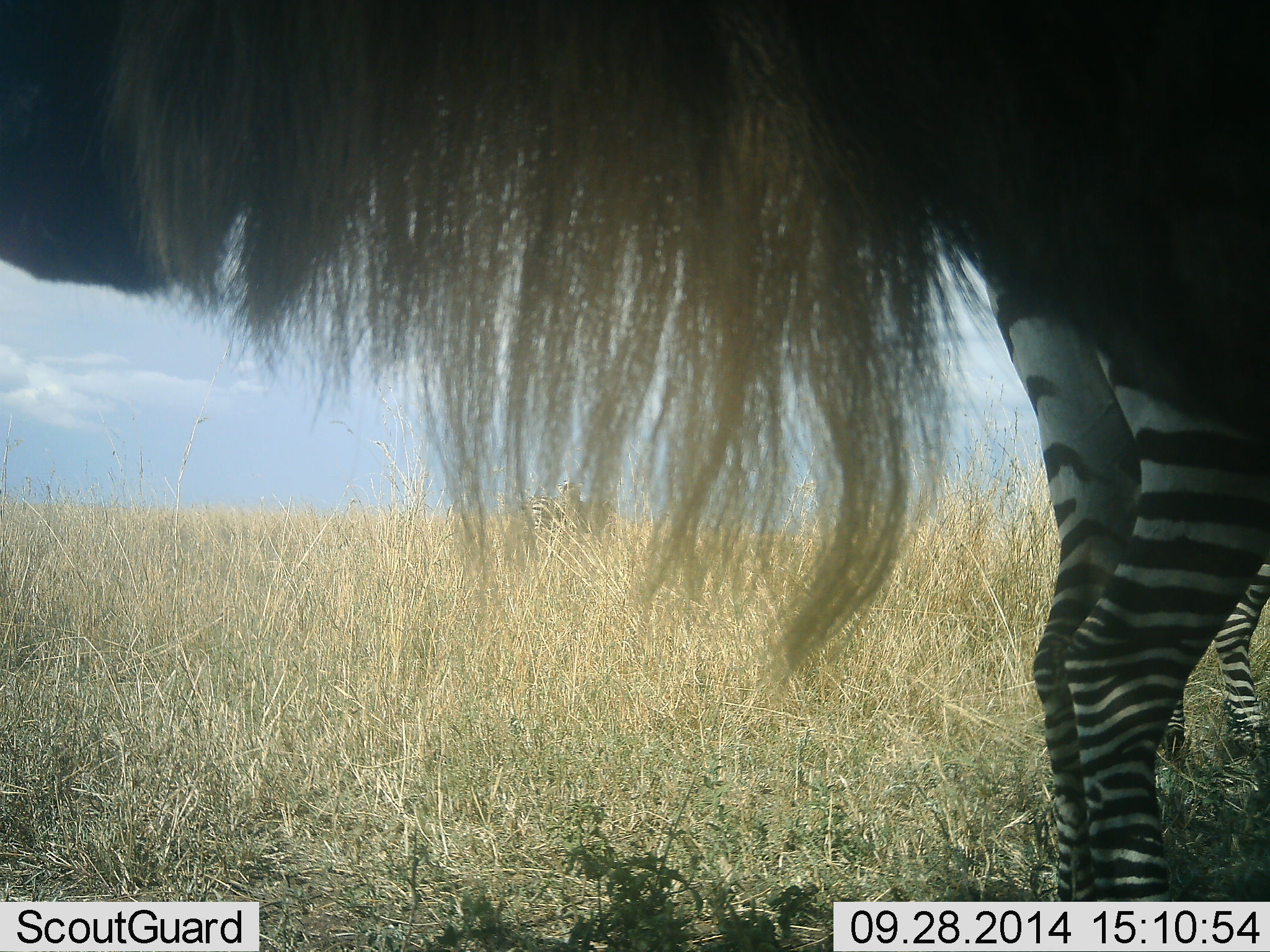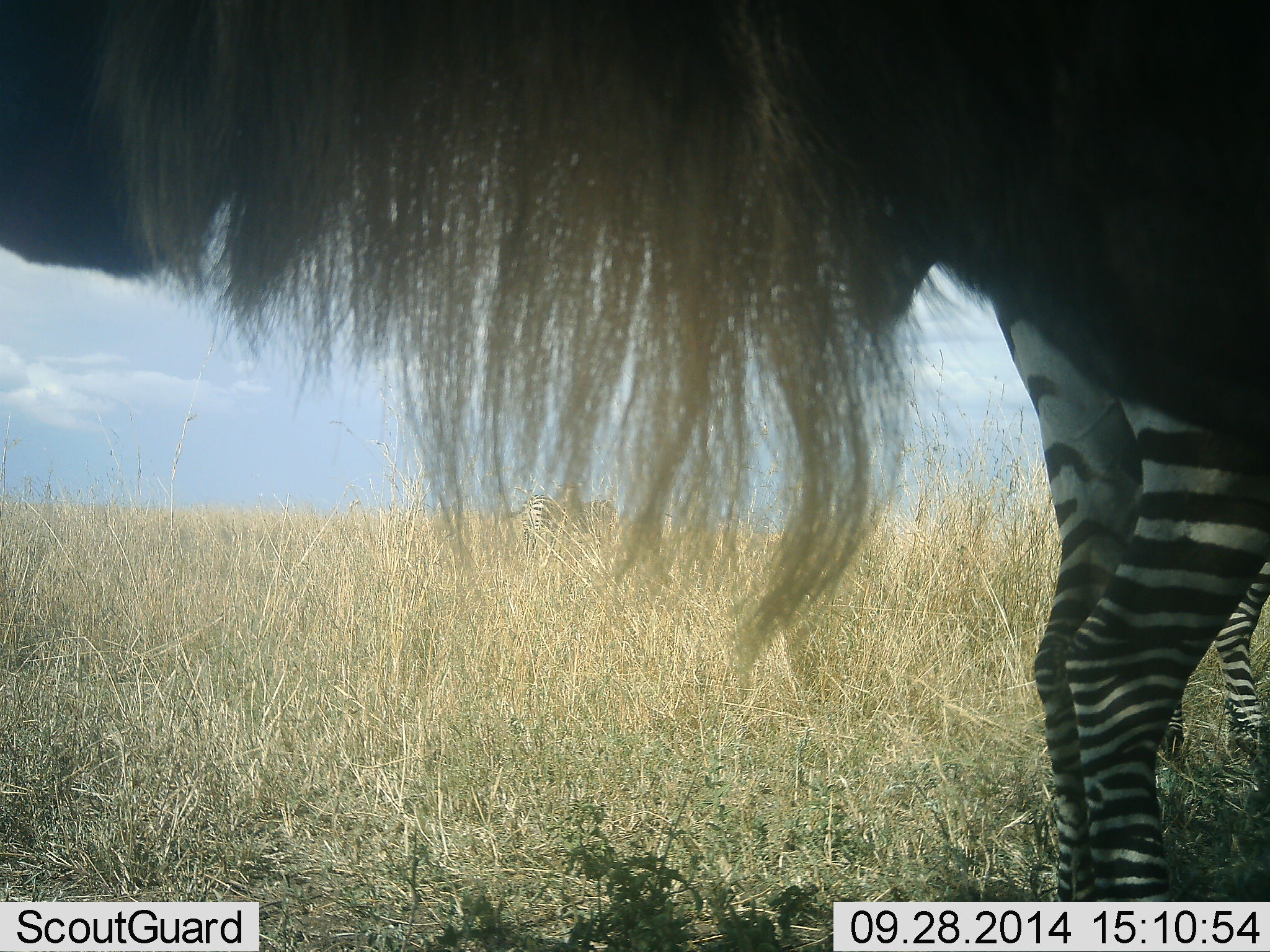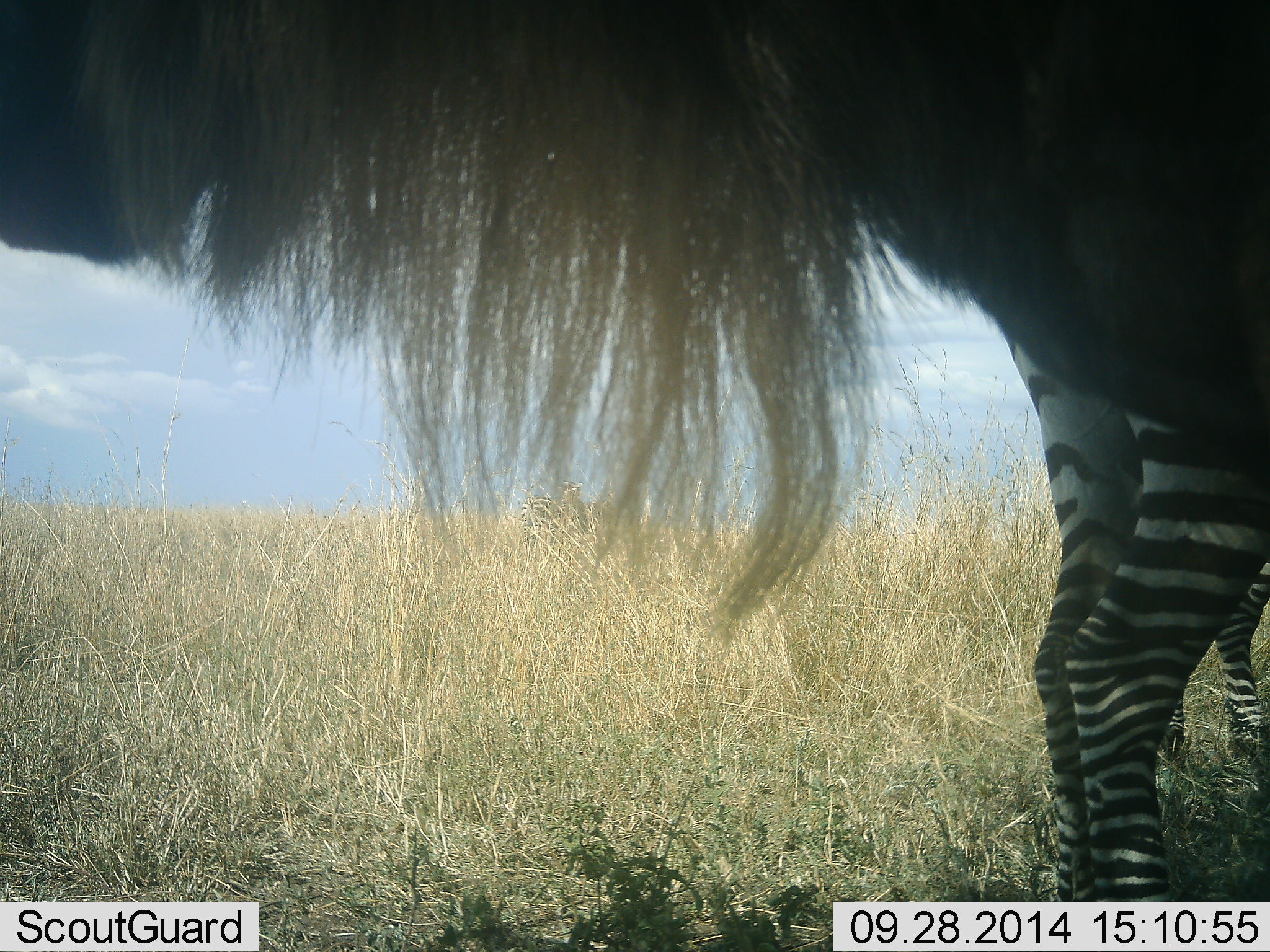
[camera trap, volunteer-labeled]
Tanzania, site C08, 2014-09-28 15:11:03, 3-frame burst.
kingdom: Animalia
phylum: Chordata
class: Mammalia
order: Artiodactyla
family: Bovidae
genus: Connochaetes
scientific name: Connochaetes taurinus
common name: blue wildebeest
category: wildebeest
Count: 1.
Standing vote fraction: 82%.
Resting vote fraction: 0%.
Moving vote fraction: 18%.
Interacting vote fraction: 0%.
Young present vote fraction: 0%.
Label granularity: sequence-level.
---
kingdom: Animalia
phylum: Chordata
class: Mammalia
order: Perissodactyla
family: Equidae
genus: Equus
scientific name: Equus quagga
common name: plains zebra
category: zebra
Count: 2.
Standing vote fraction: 100%.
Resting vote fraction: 0%.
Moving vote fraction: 0%.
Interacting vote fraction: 0%.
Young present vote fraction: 0%.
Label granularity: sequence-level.